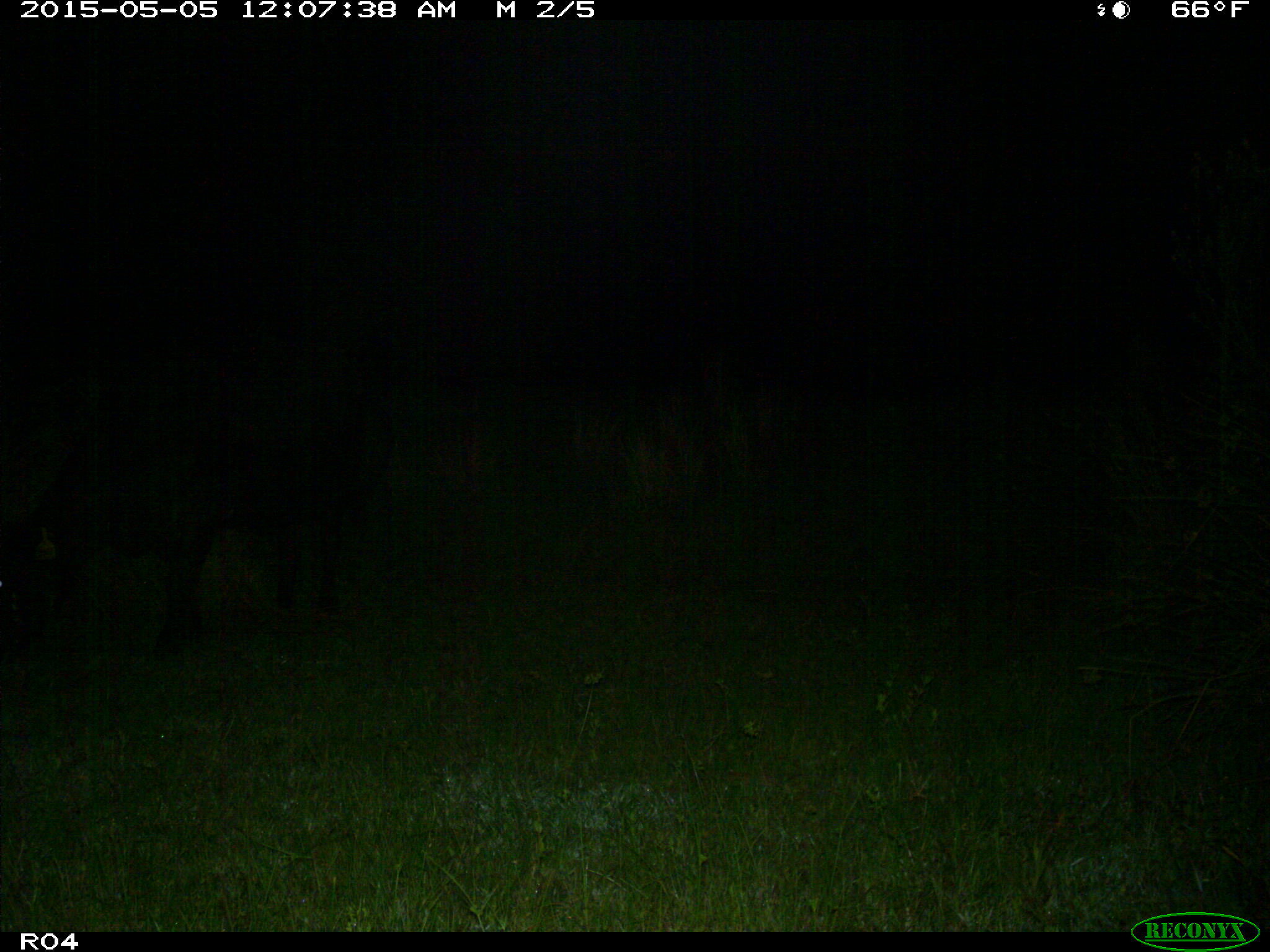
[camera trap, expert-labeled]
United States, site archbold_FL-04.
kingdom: Animalia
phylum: Chordata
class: Mammalia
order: Artiodactyla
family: Bovidae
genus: Bos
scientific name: Bos taurus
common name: domestic cow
Bos taurus (domestic cow).